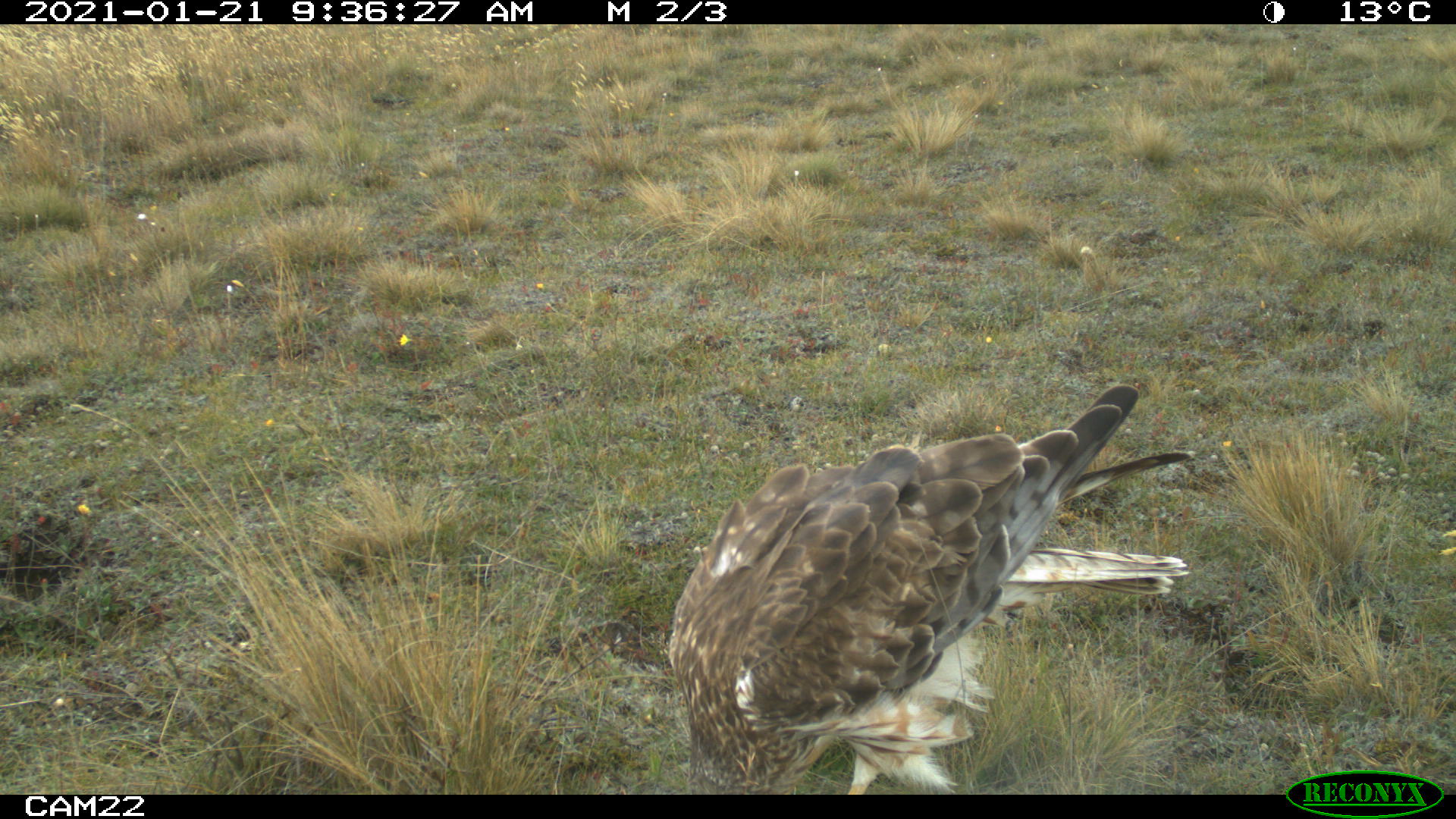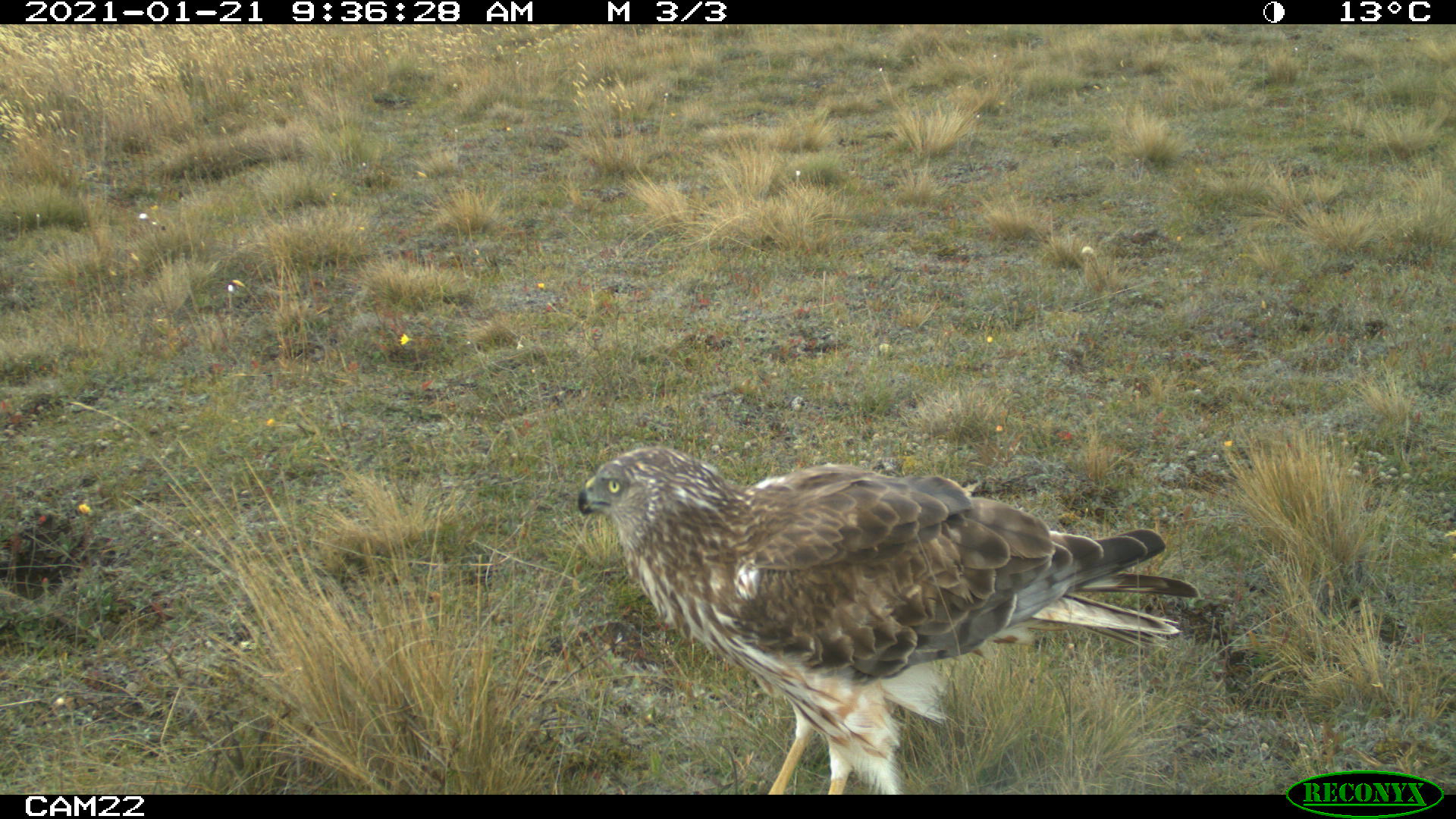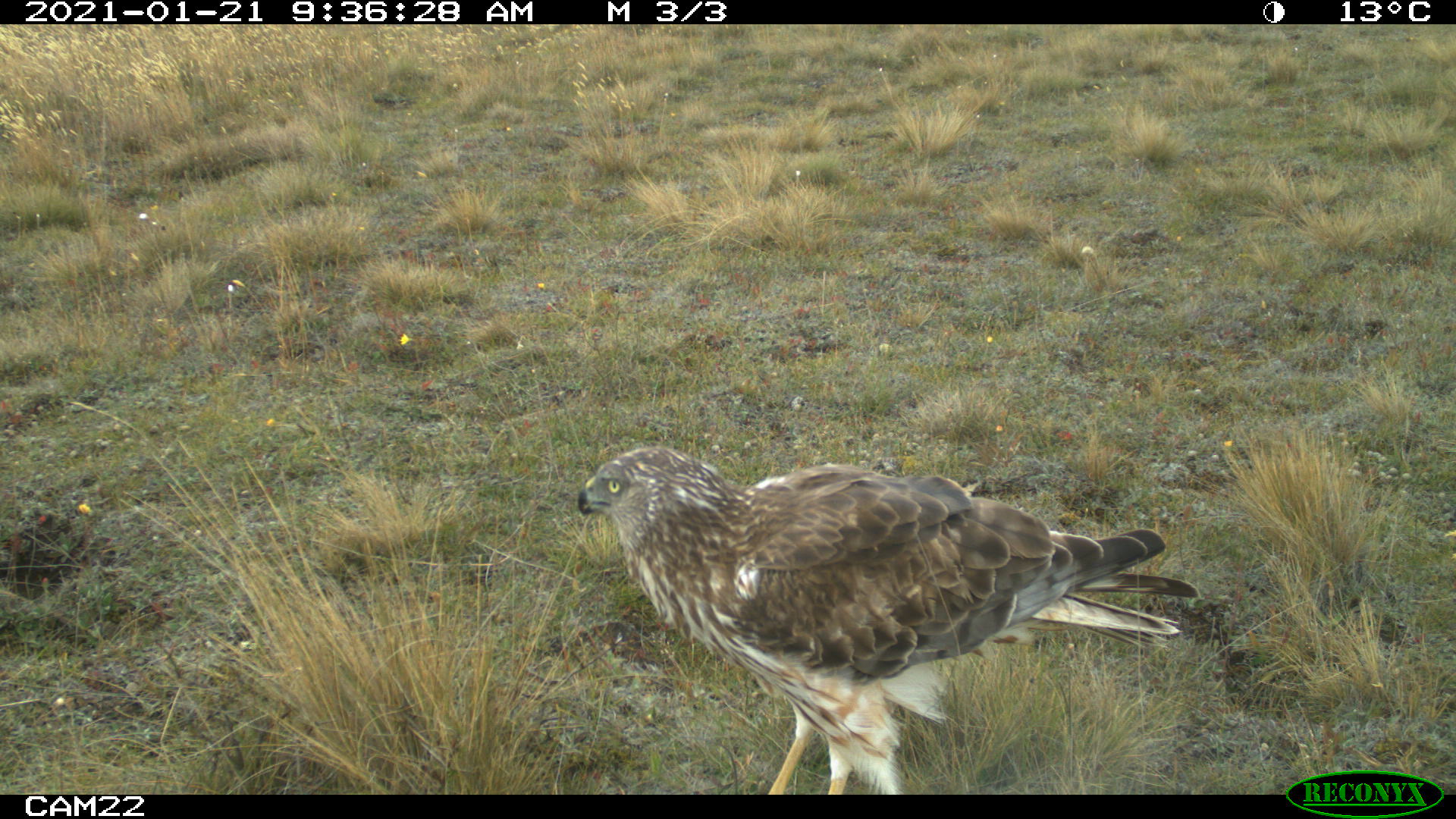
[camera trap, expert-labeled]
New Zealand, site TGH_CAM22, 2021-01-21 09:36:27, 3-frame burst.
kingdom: Animalia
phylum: Chordata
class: Aves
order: Accipitriformes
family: Accipitridae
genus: Circus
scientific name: Circus approximans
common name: swamp harrier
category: harrier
Harrier (swamp harrier) (Circus approximans).